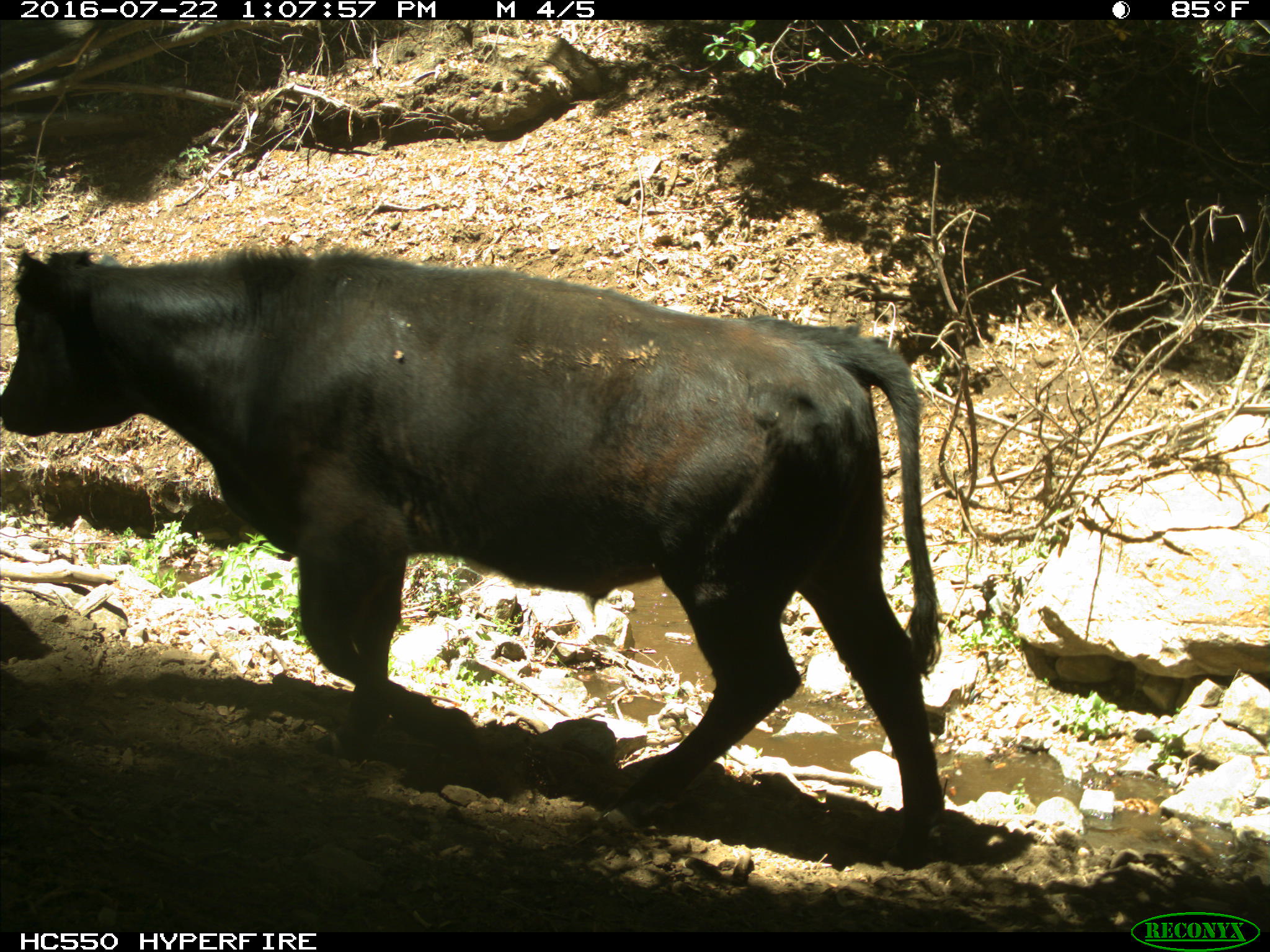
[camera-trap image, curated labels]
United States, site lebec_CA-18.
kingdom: Animalia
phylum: Chordata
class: Mammalia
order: Artiodactyla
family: Bovidae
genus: Bos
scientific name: Bos taurus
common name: domestic cow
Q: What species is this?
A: Bos taurus (domestic cow).